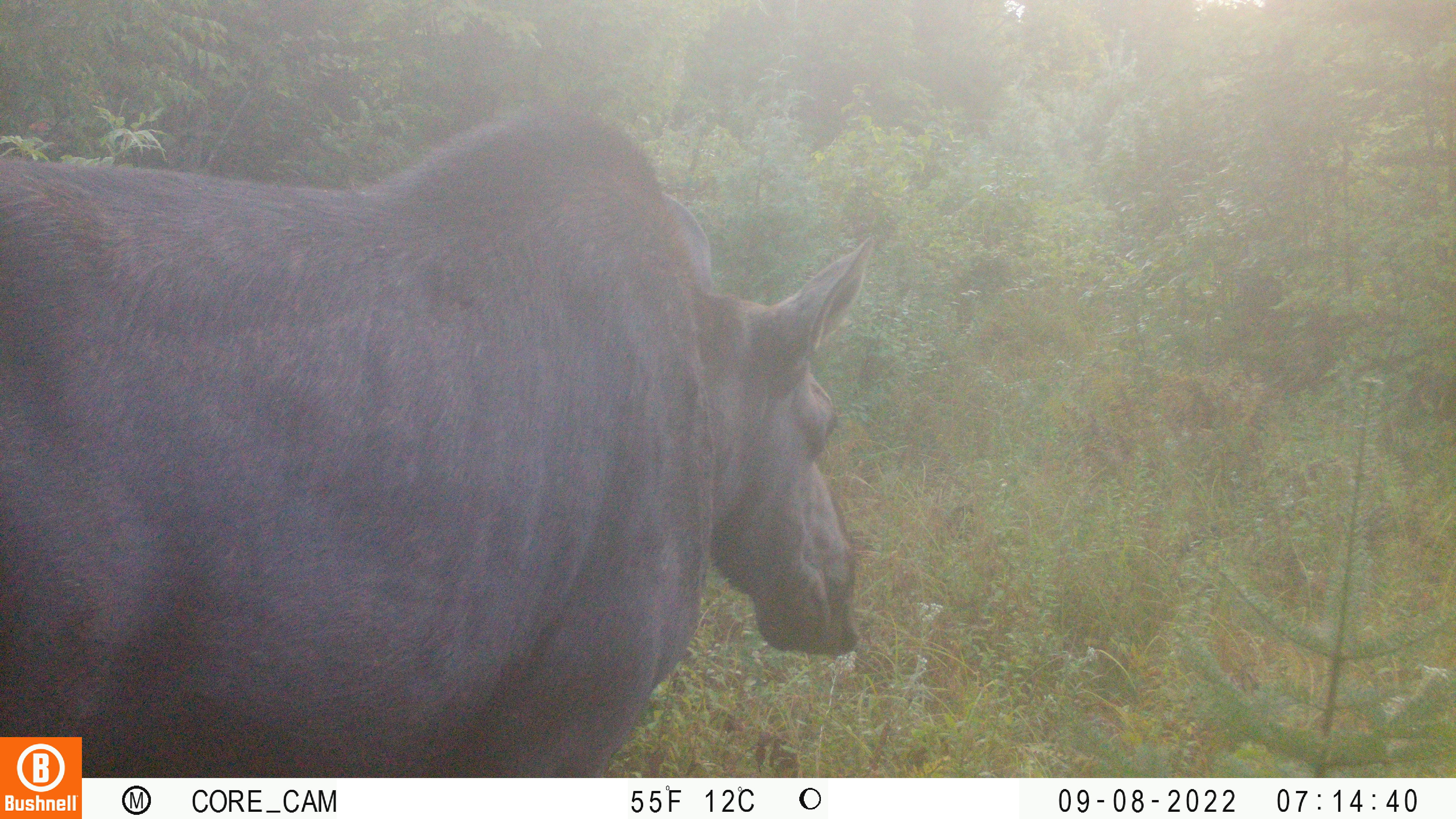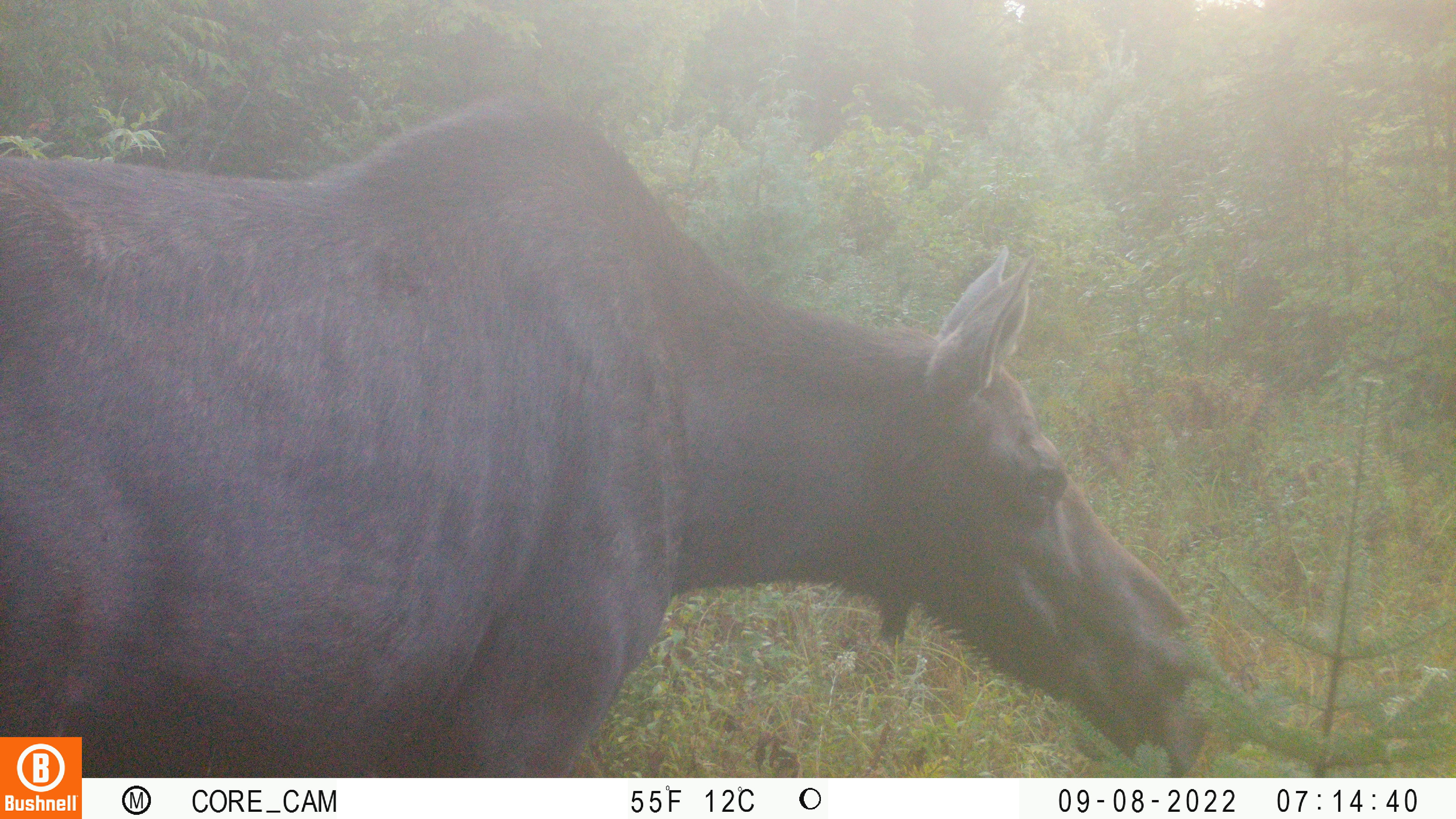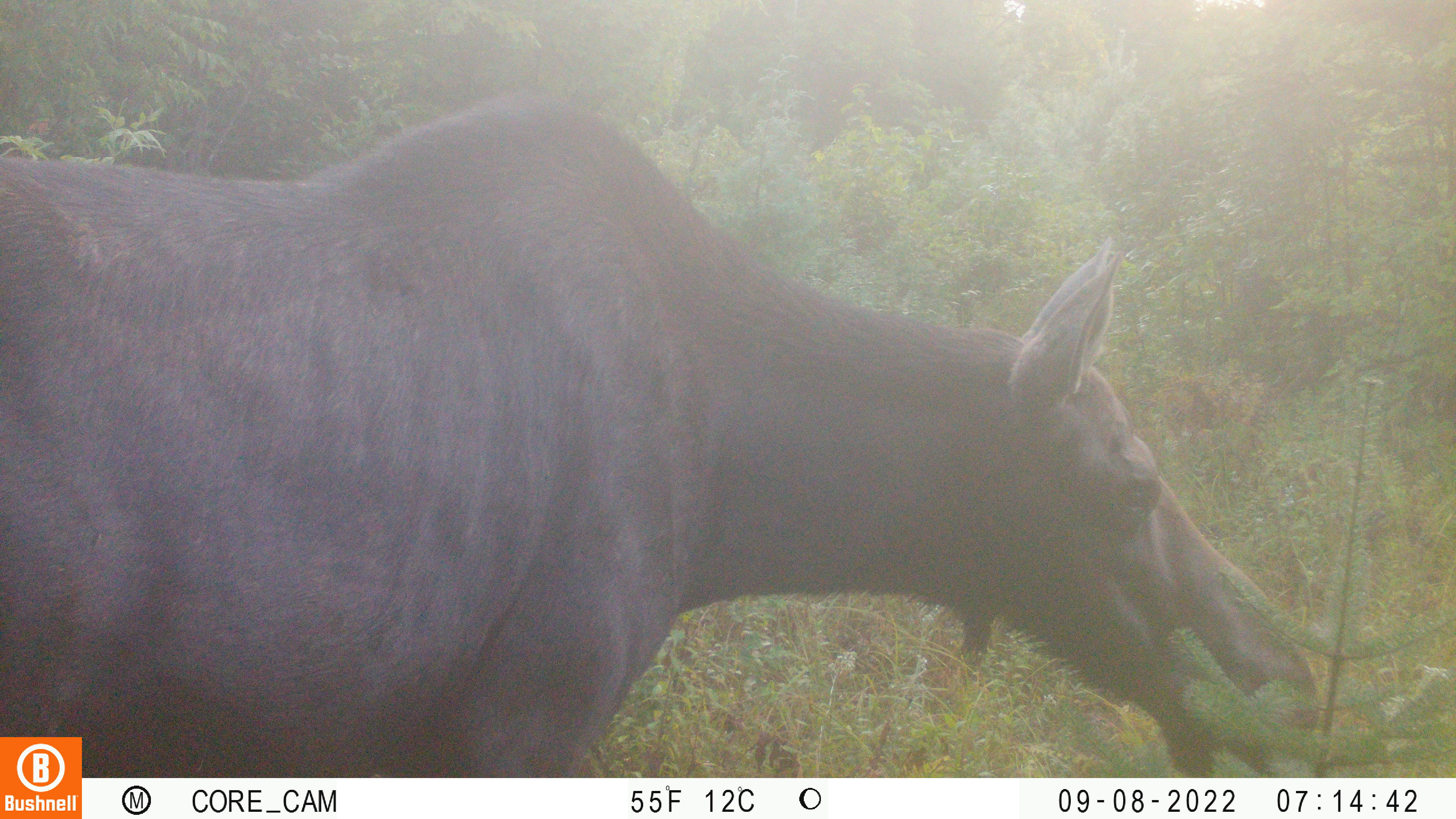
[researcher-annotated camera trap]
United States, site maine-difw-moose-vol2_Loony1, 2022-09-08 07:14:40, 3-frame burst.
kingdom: Animalia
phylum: Chordata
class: Mammalia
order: Artiodactyla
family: Cervidae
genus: Alces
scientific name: Alces alces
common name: moose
Moose (Alces alces).